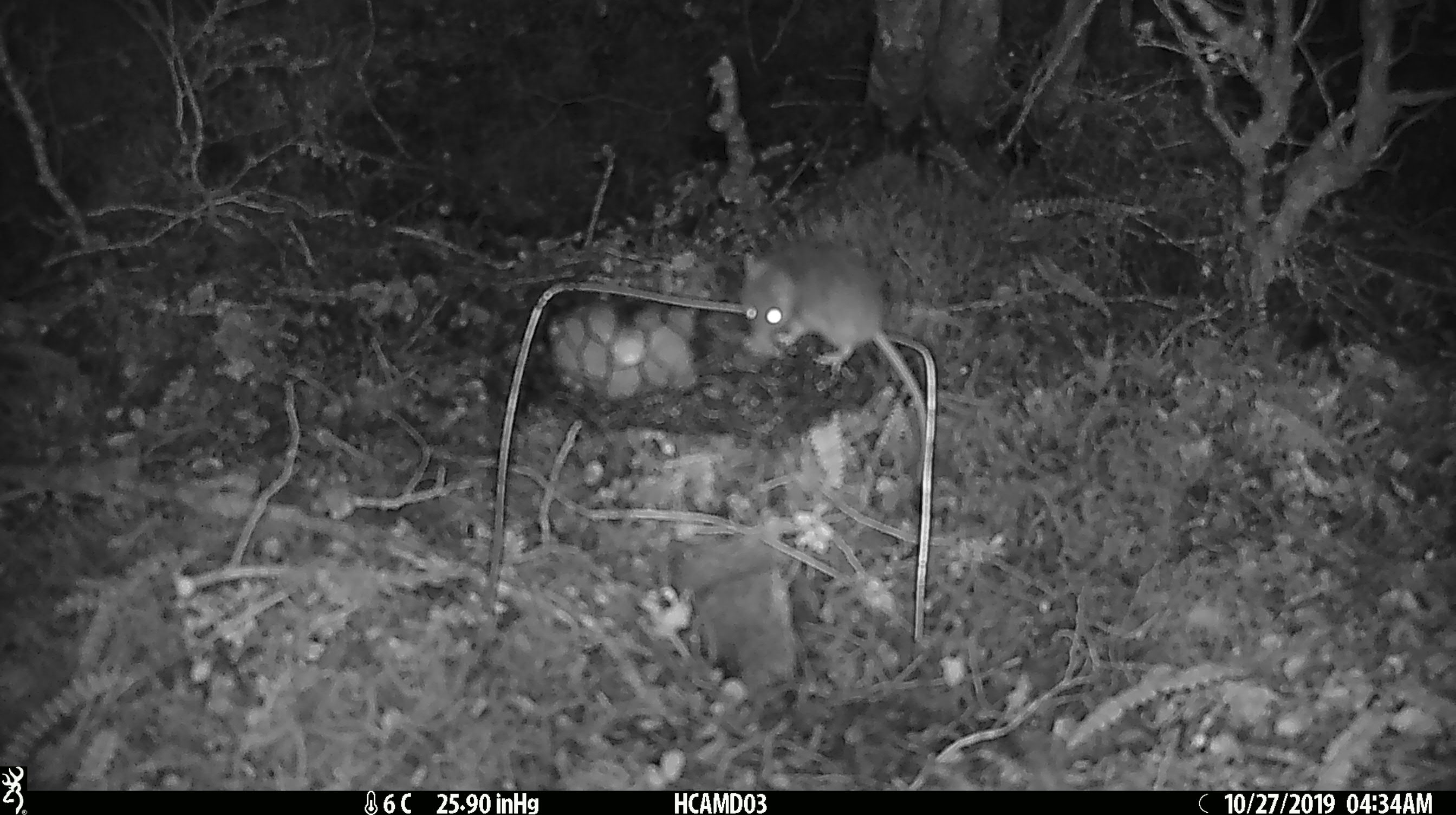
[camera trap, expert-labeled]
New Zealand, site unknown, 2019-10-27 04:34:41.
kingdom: Animalia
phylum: Chordata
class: Mammalia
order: Rodentia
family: Muridae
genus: Mus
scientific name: Mus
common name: mouse